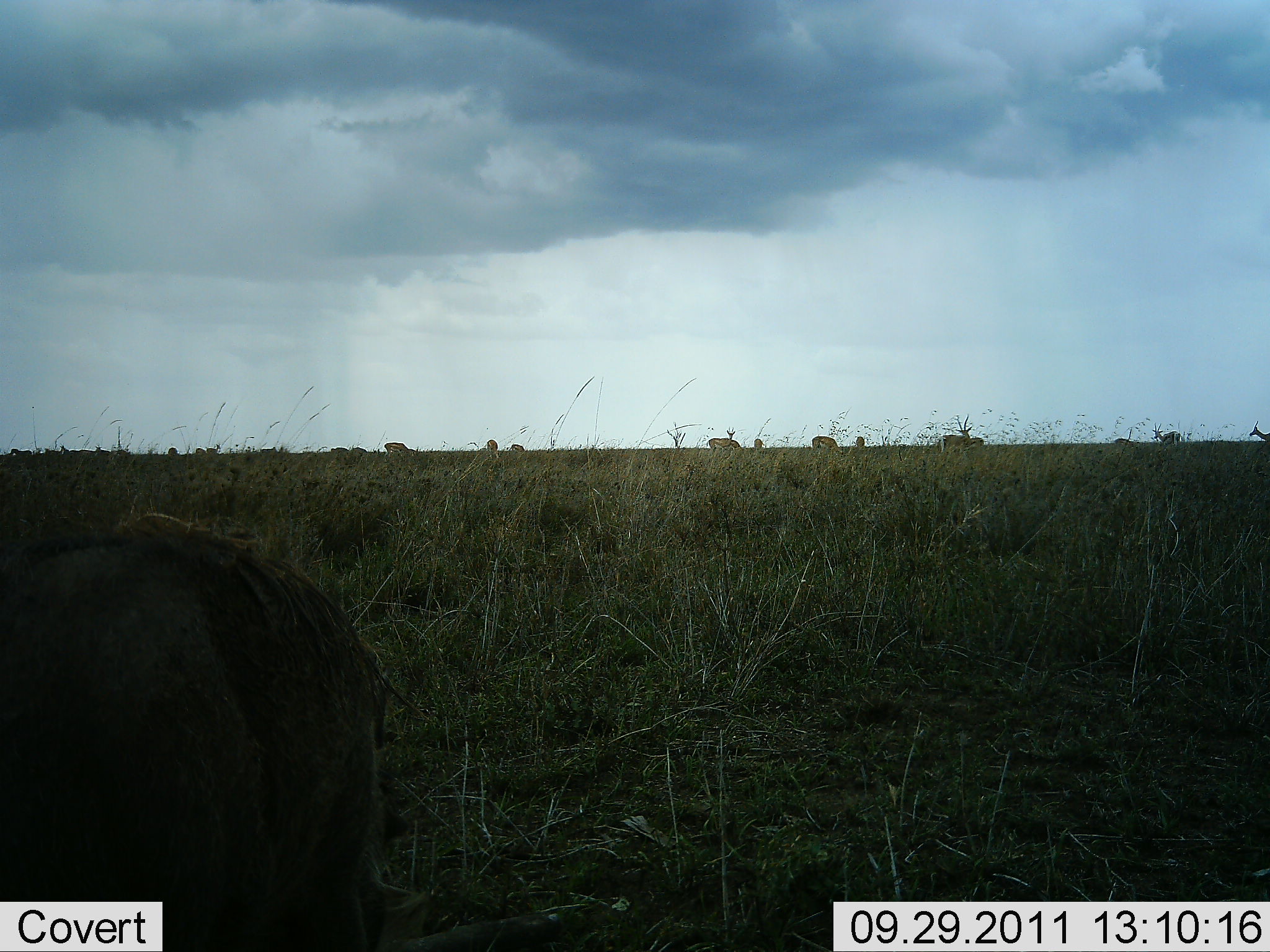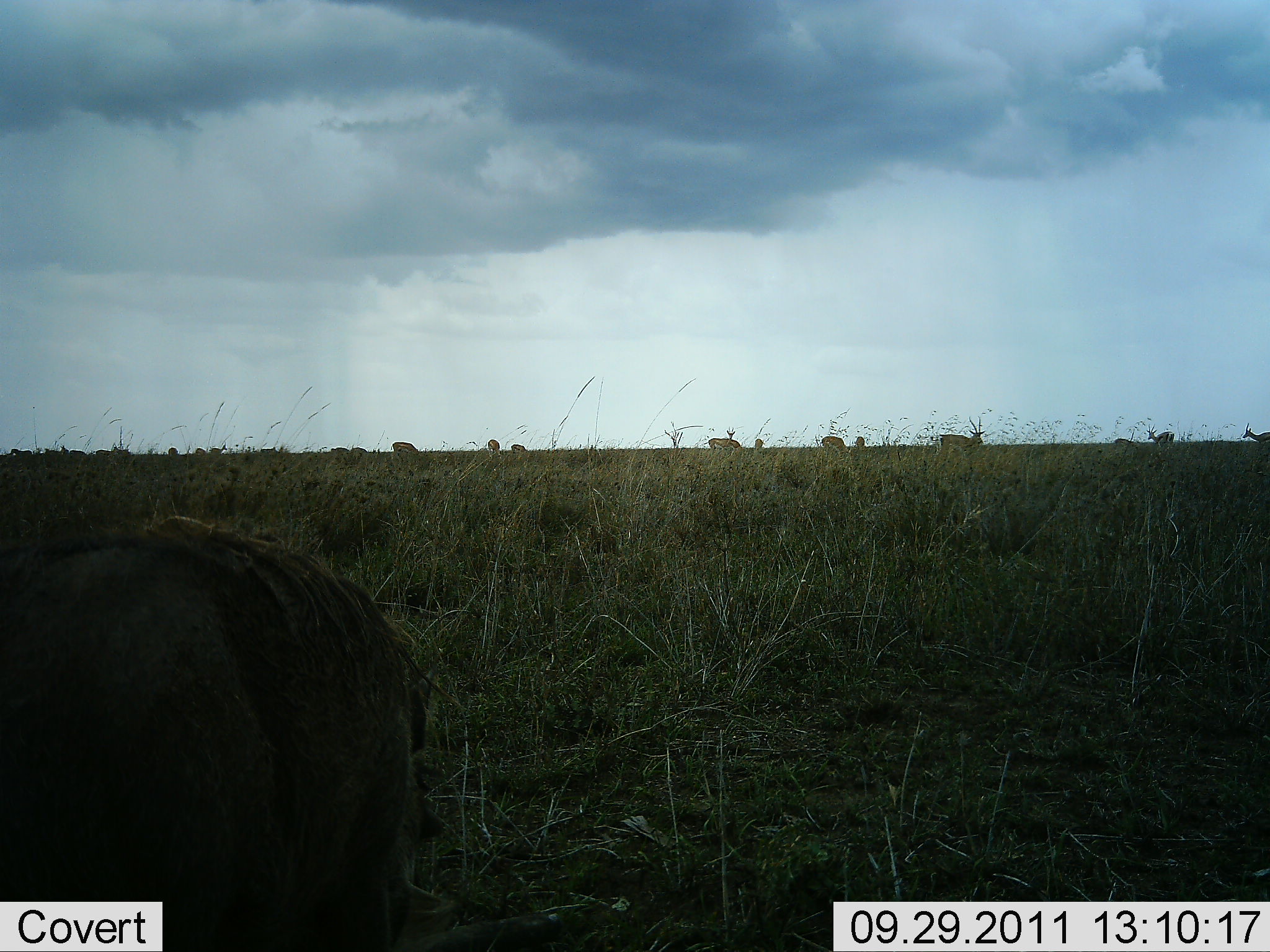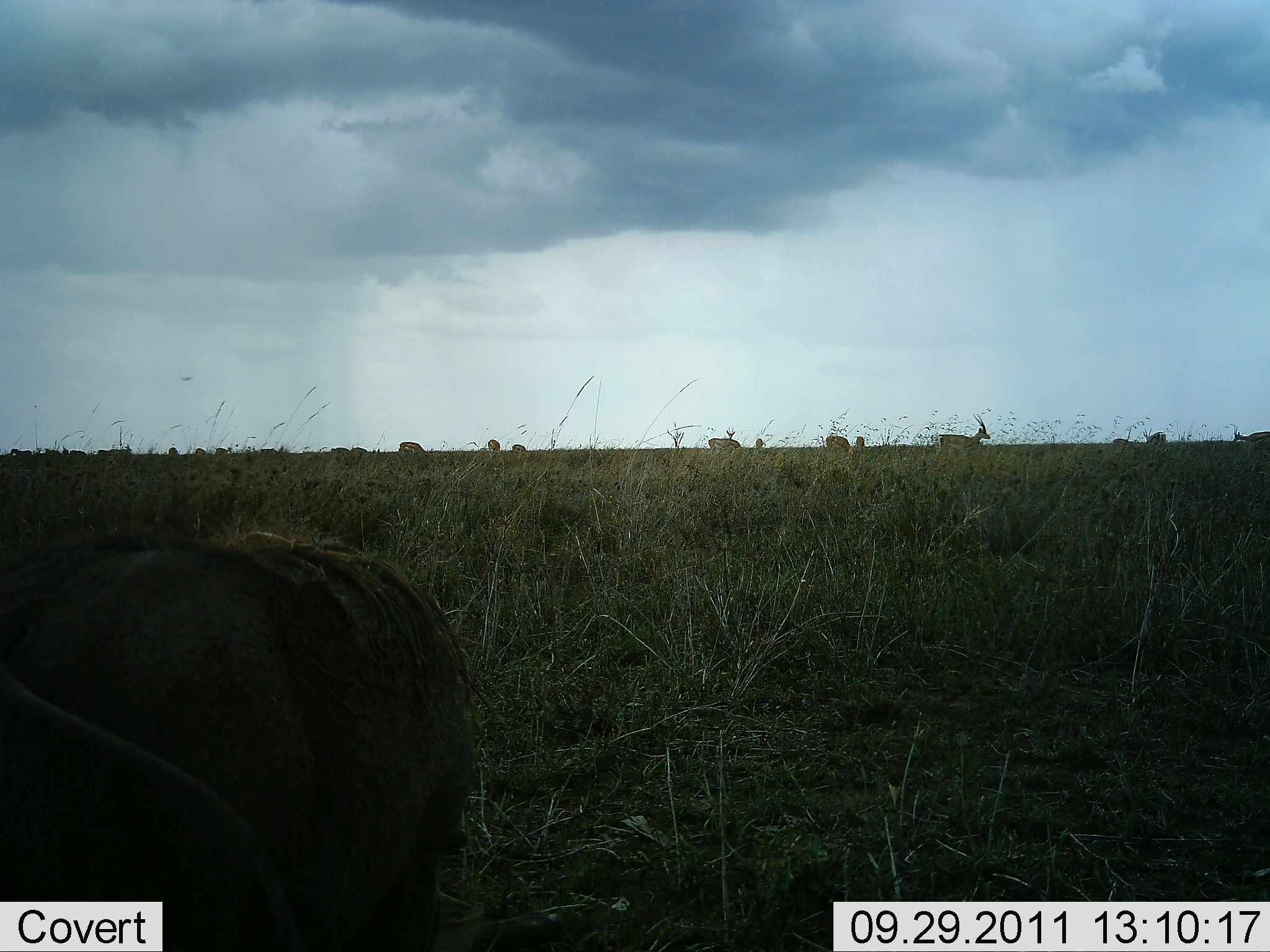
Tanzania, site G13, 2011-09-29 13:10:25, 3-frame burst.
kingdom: Animalia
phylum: Chordata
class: Mammalia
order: Artiodactyla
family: Bovidae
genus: Eudorcas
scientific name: Eudorcas thomsonii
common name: thomson's gazelle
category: gazellethomsons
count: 11-50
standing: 44%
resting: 0%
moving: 22%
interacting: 0%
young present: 0%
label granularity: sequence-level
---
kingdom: Animalia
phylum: Chordata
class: Mammalia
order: Artiodactyla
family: Suidae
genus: Phacochoerus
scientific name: Phacochoerus africanus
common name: warthog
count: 1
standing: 50%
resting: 0%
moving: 33%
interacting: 0%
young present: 0%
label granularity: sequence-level